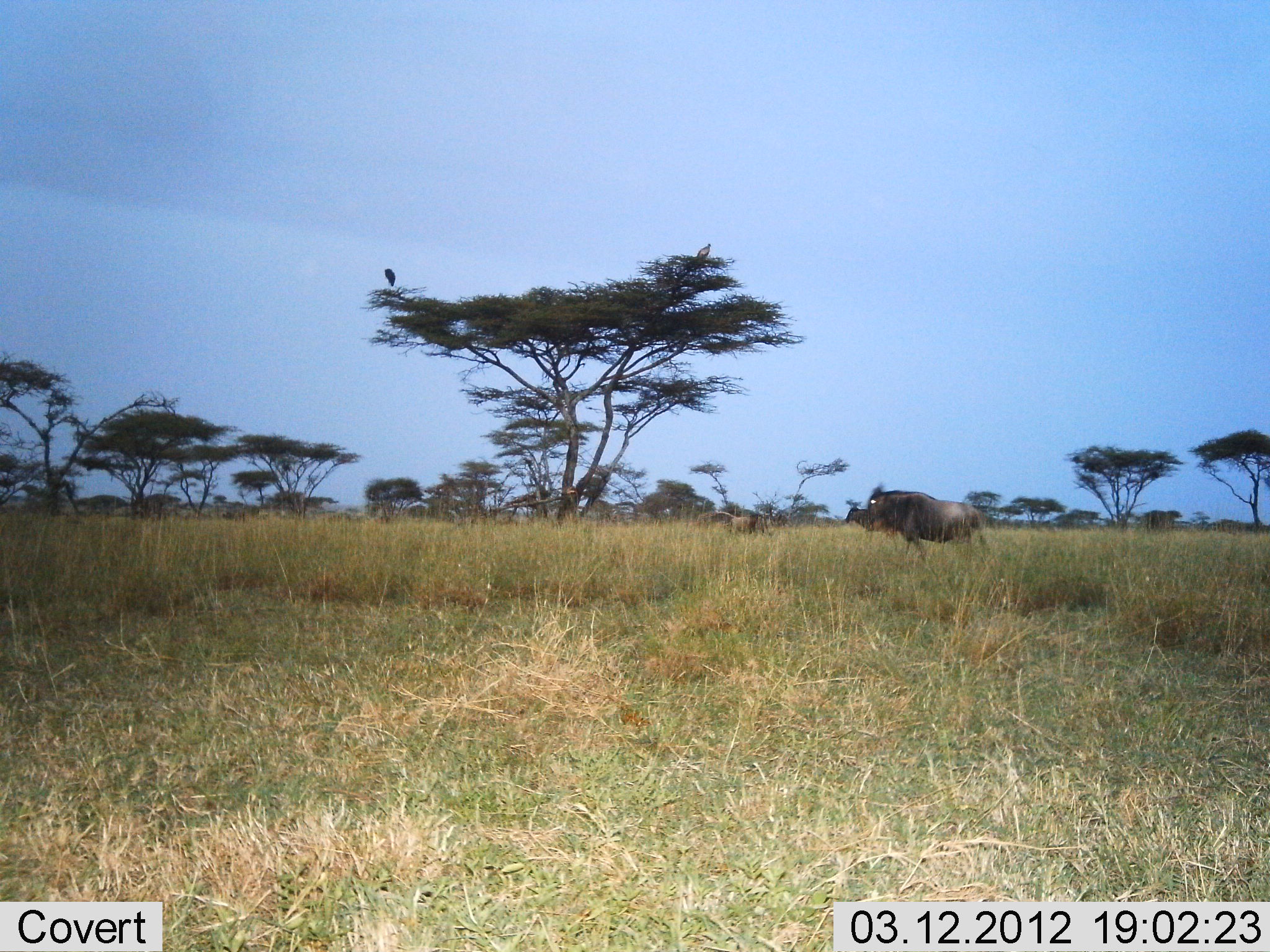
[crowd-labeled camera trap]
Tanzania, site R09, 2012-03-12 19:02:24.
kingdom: Animalia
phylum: Chordata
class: Mammalia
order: Artiodactyla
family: Bovidae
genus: Connochaetes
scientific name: Connochaetes taurinus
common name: blue wildebeest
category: wildebeest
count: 3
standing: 57%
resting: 3%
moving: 53%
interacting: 0%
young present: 13%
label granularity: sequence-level